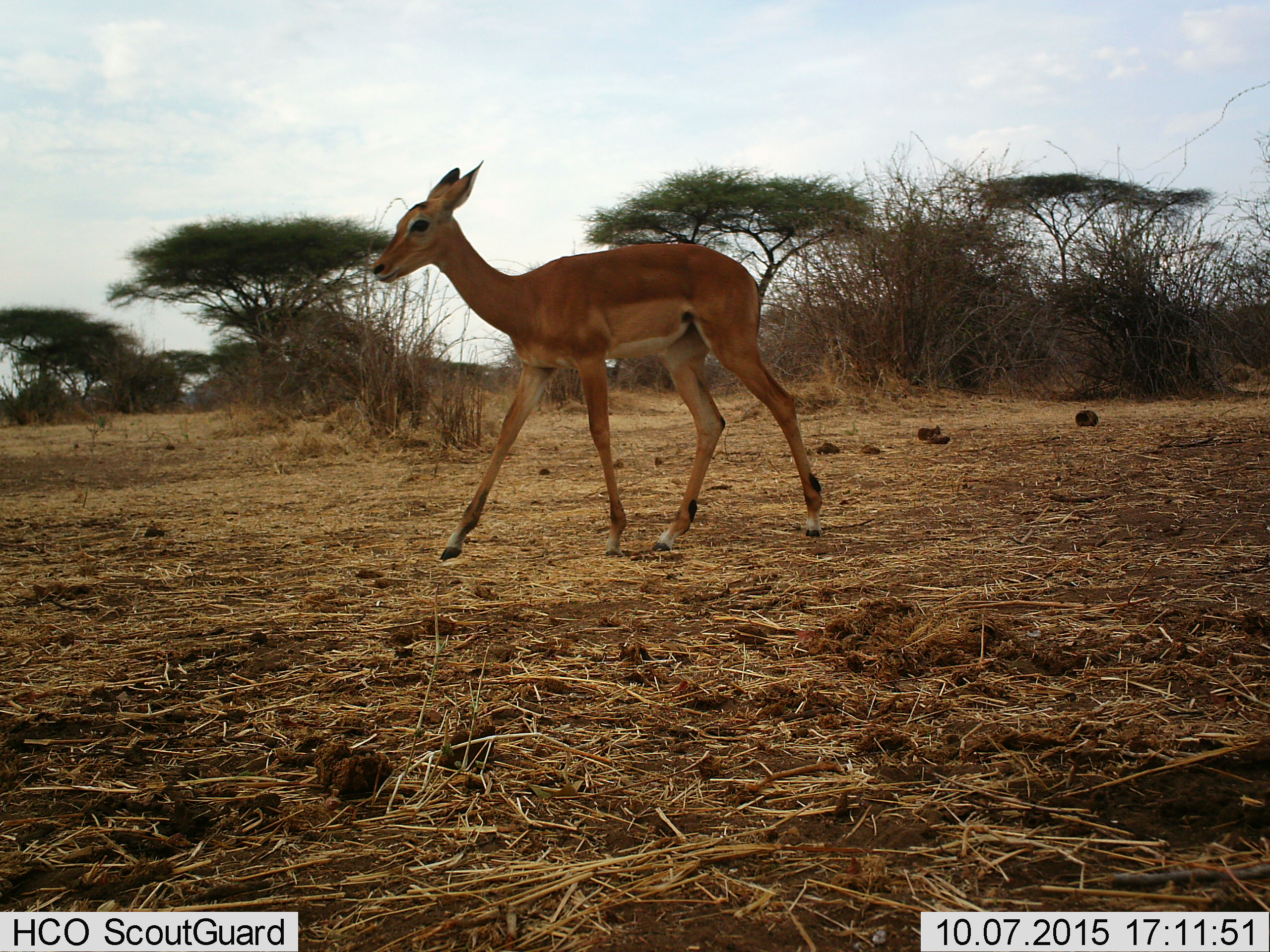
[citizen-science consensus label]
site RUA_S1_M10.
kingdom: Animalia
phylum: Chordata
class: Mammalia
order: Artiodactyla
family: Bovidae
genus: Aepyceros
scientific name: Aepyceros melampus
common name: impala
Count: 1.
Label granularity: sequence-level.